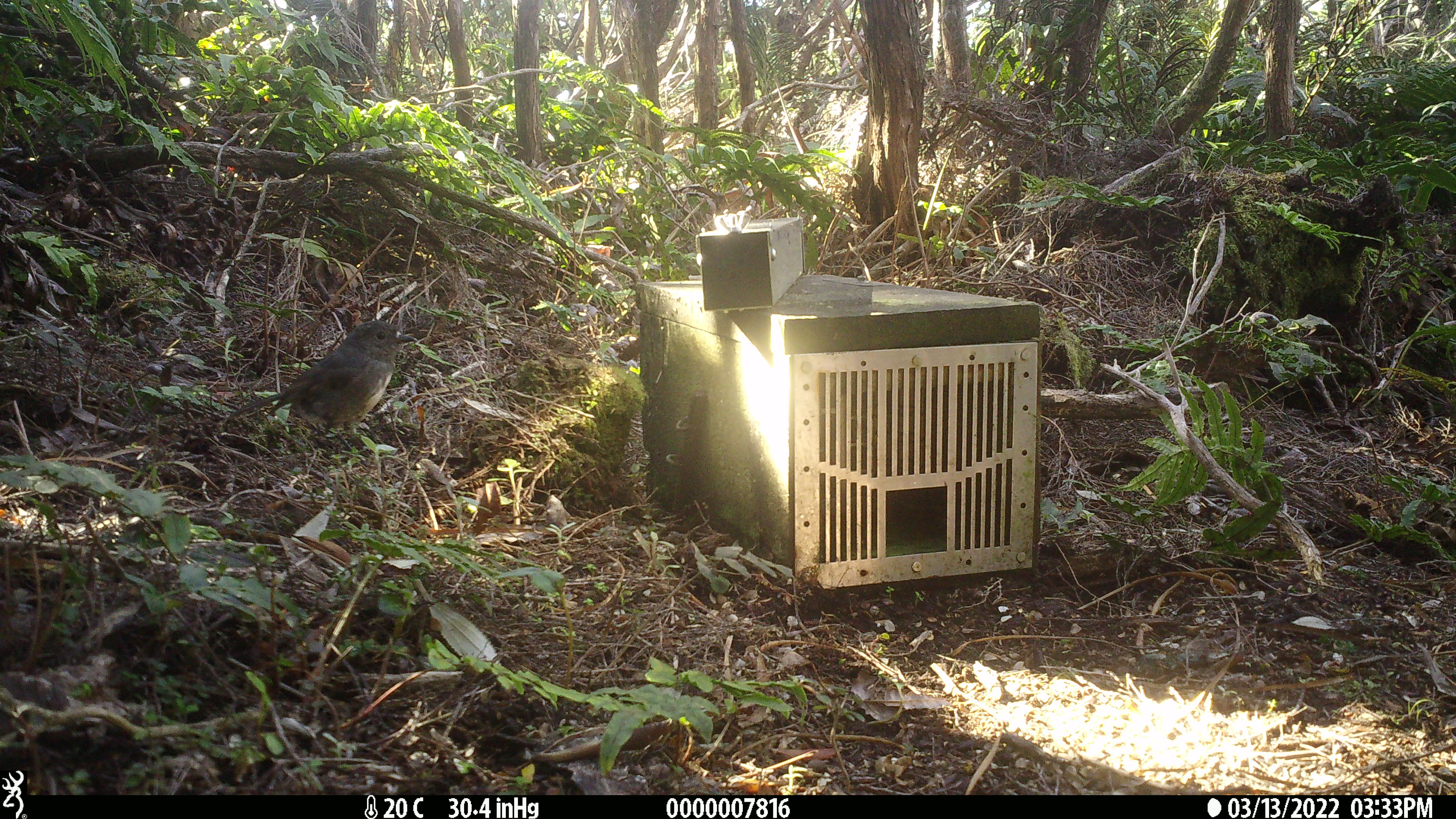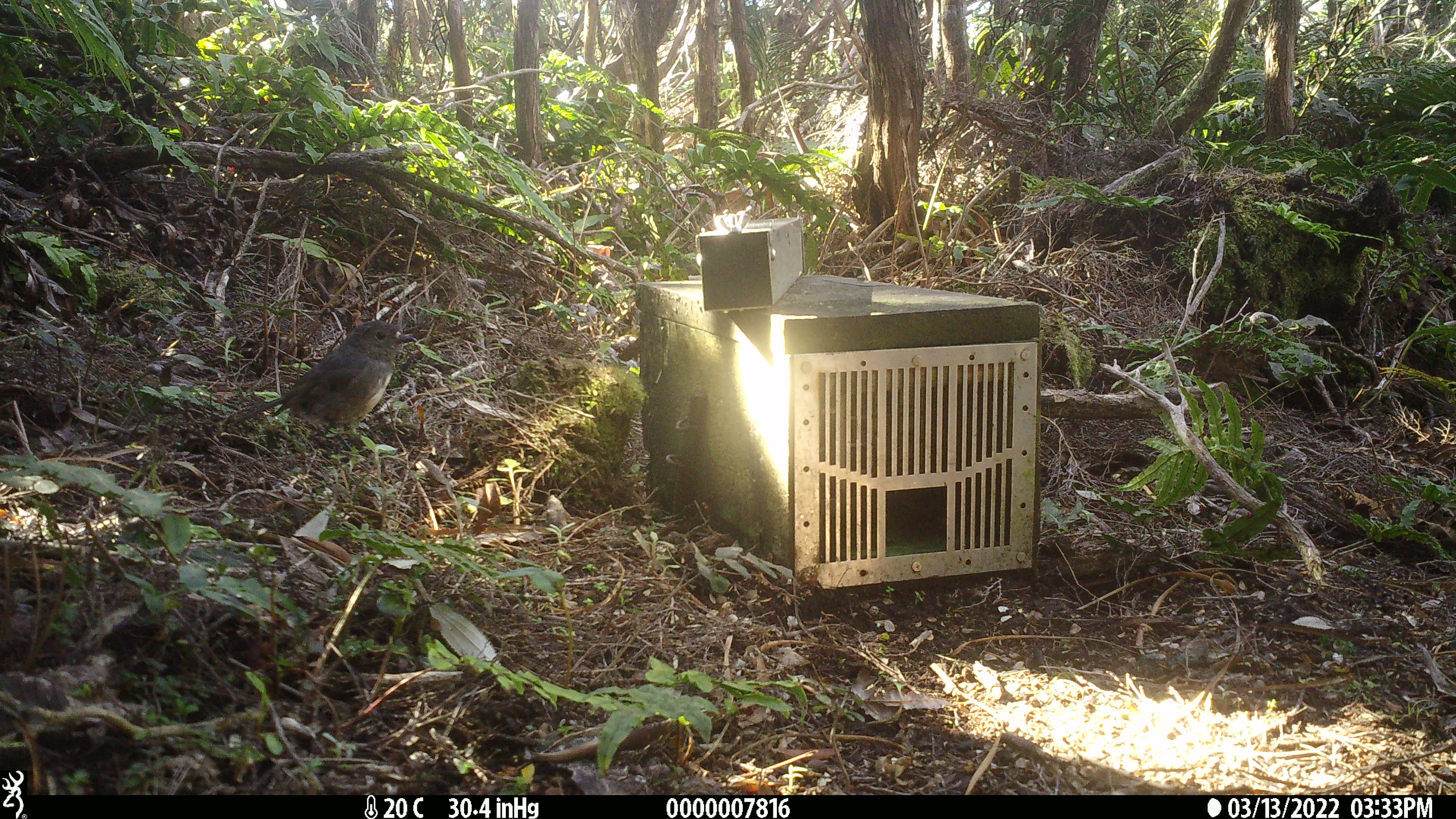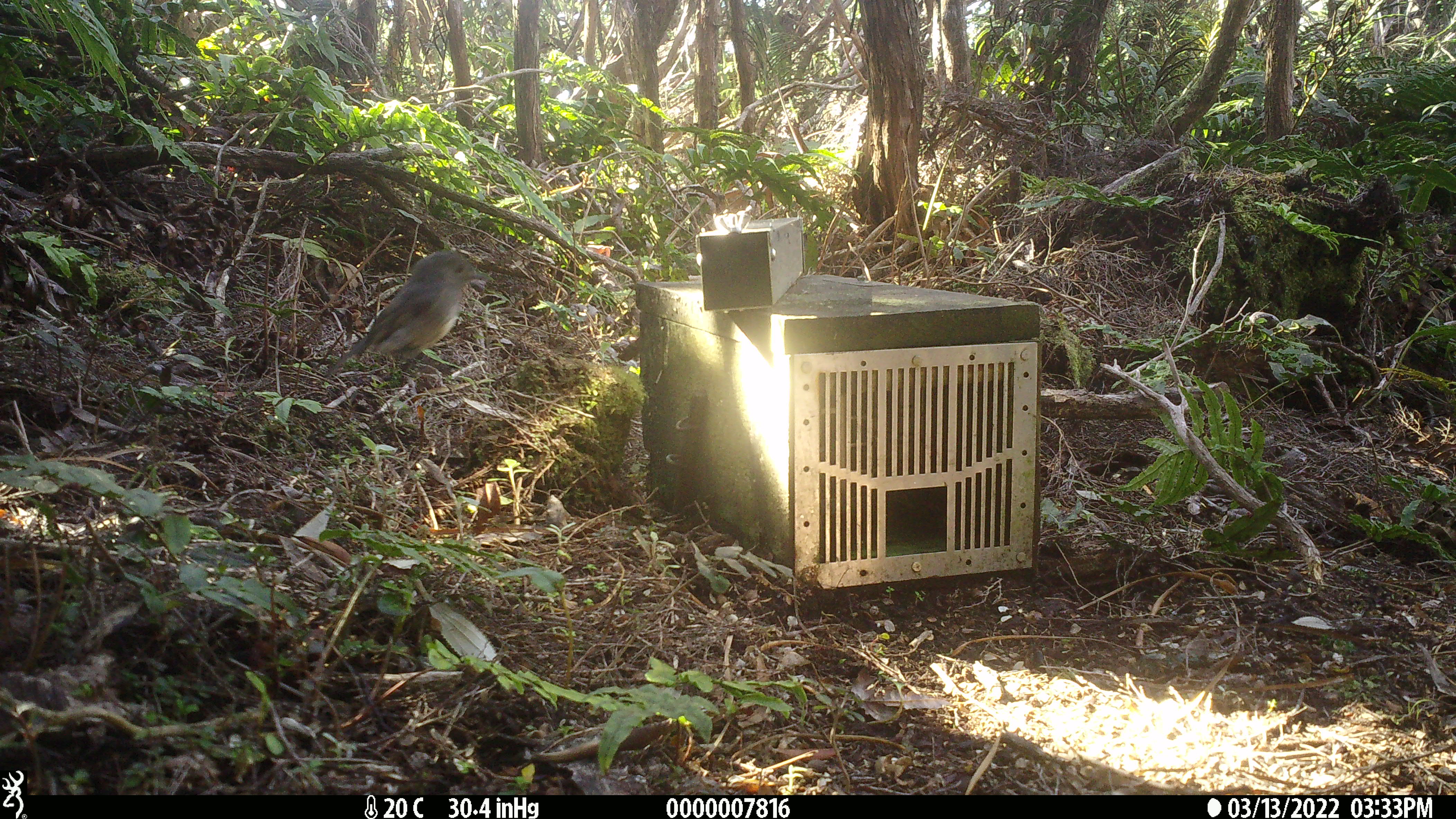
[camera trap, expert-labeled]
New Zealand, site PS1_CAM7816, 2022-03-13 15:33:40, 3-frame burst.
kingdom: Animalia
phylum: Chordata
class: Aves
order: Passeriformes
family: Petroicidae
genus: Petroica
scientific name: Petroica australis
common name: new zealand robin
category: robin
Robin (new zealand robin) (Petroica australis).